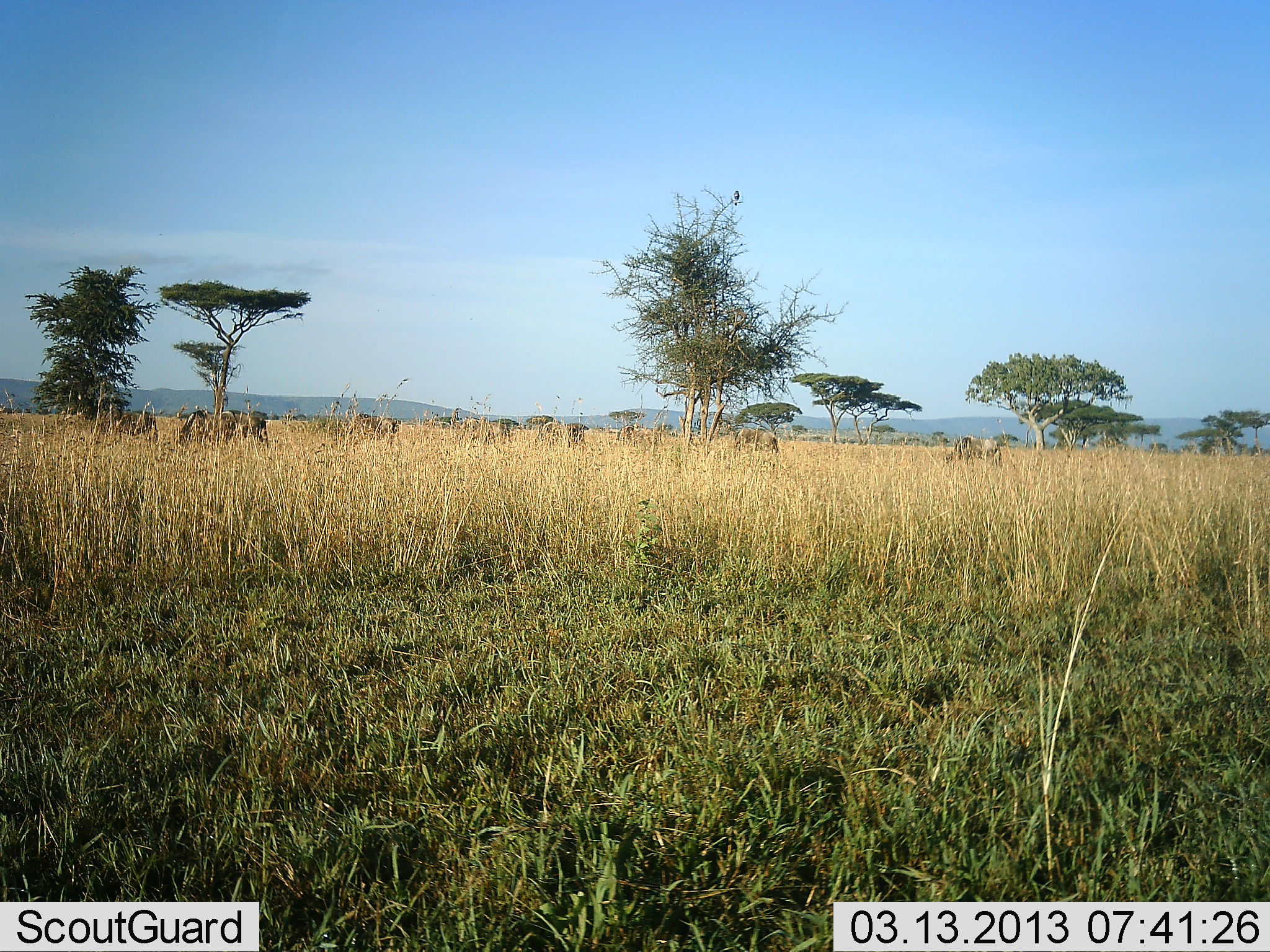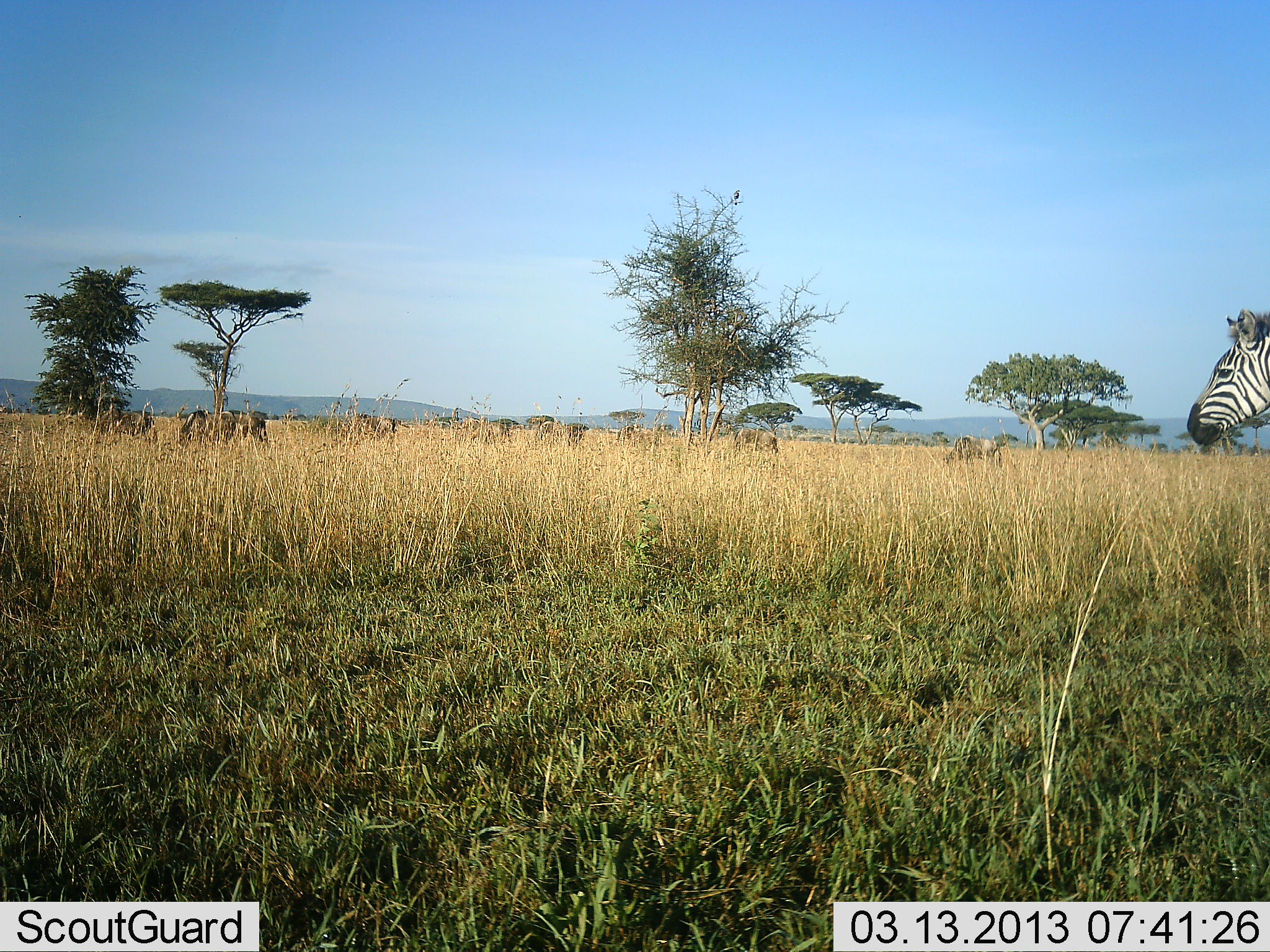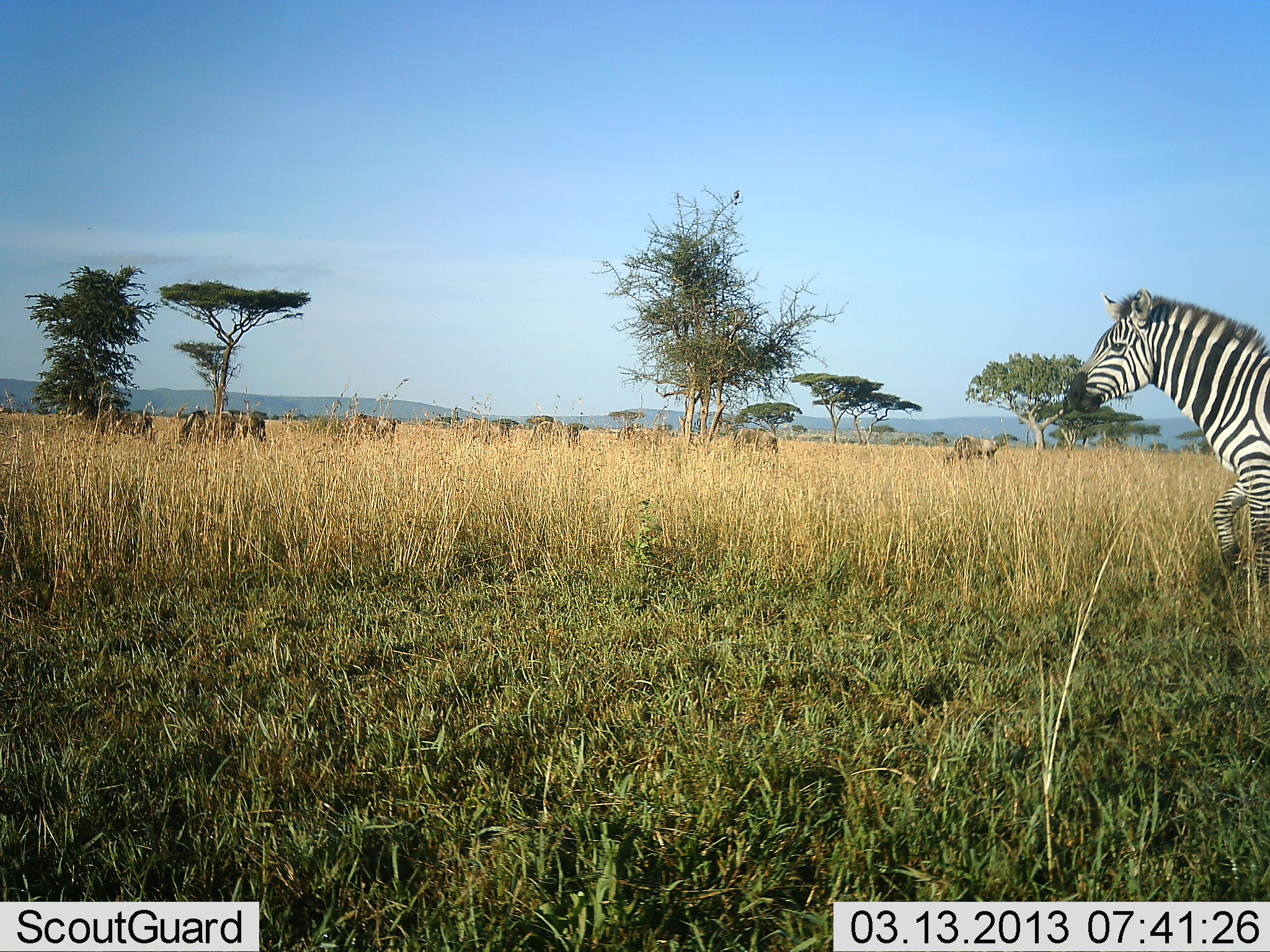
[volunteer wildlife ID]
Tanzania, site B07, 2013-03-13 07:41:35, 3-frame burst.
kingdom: Animalia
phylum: Chordata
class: Mammalia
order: Artiodactyla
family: Bovidae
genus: Connochaetes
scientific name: Connochaetes taurinus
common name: blue wildebeest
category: wildebeest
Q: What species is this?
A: Wildebeest (blue wildebeest) (Connochaetes taurinus).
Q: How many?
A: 10.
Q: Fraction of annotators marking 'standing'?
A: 41%.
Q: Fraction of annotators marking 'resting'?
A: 0%.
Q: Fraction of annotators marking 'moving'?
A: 0%.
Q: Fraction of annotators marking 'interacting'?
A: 0%.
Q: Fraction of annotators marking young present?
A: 0%.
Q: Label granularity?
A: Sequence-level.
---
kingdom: Animalia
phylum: Chordata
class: Mammalia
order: Perissodactyla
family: Equidae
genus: Equus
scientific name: Equus quagga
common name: plains zebra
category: zebra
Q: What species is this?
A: Zebra (plains zebra) (Equus quagga).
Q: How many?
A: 1.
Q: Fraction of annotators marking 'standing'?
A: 7%.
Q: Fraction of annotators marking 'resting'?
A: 0%.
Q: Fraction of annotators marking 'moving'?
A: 96%.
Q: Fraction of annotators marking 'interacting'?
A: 0%.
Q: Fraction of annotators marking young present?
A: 0%.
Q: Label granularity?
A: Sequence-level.